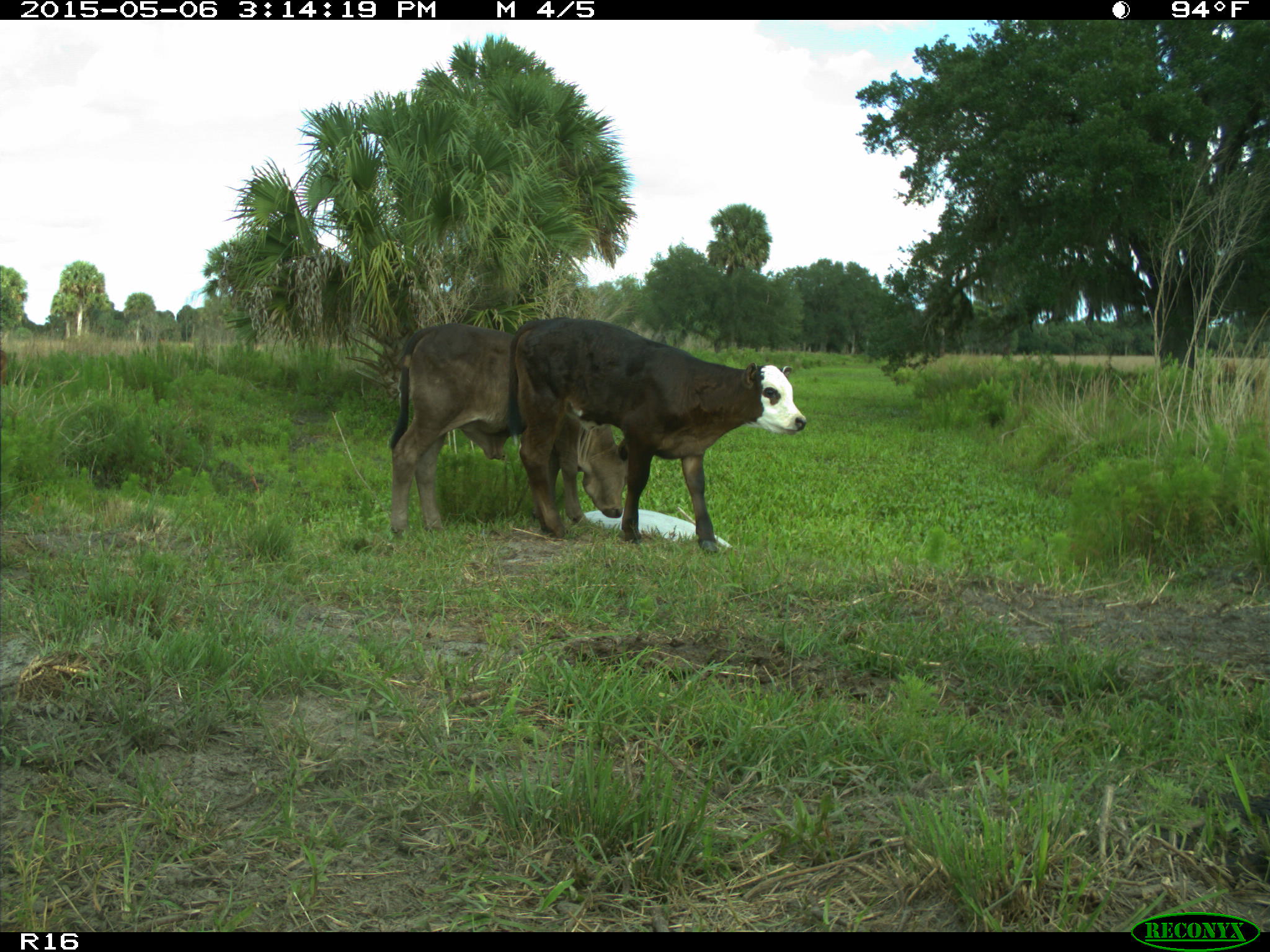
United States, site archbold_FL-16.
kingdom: Animalia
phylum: Chordata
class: Mammalia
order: Artiodactyla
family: Bovidae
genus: Bos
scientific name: Bos taurus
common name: domestic cow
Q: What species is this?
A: Bos taurus (domestic cow).